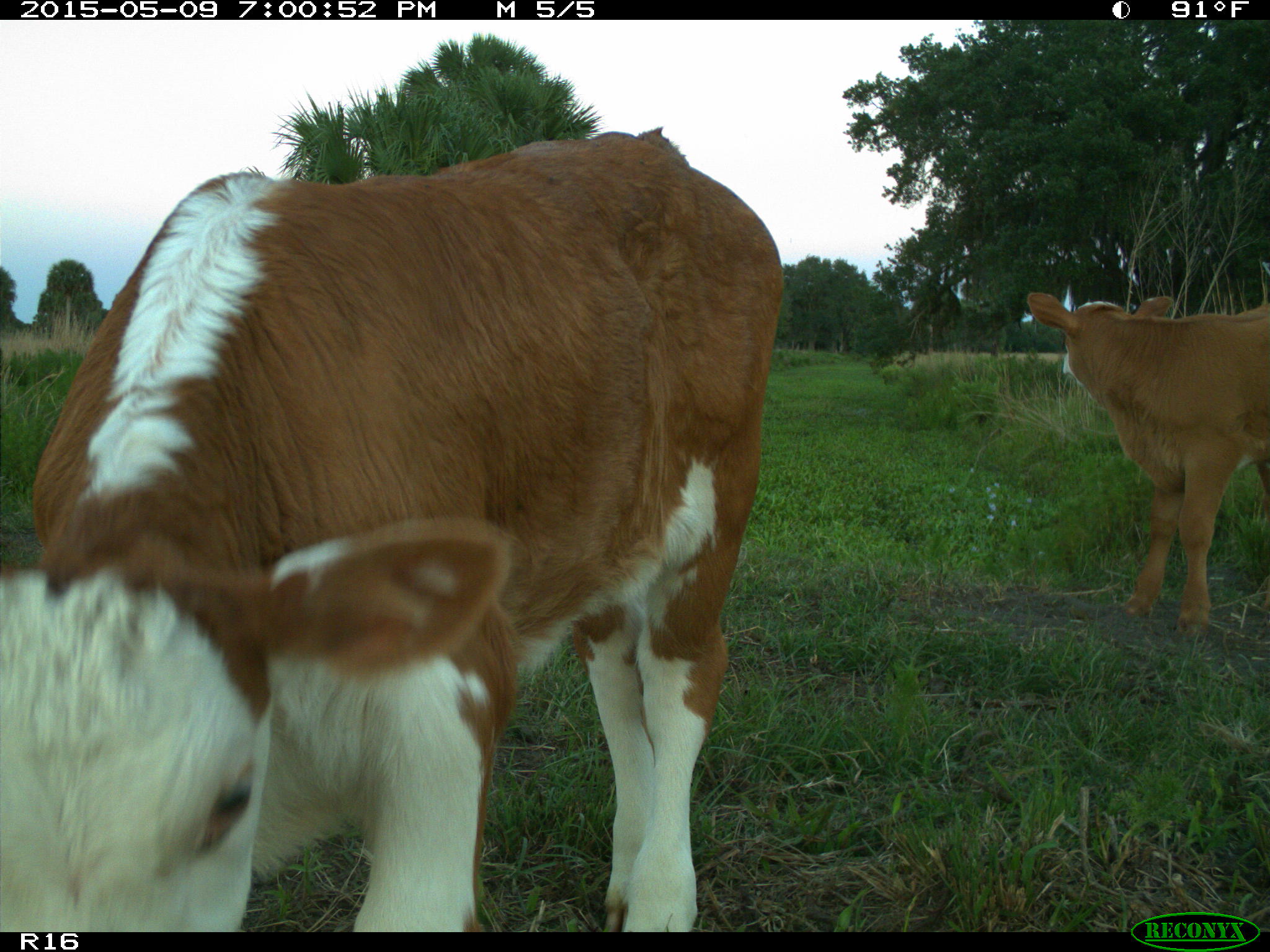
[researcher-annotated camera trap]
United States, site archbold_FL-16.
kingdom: Animalia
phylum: Chordata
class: Mammalia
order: Artiodactyla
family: Bovidae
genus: Bos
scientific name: Bos taurus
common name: domestic cow